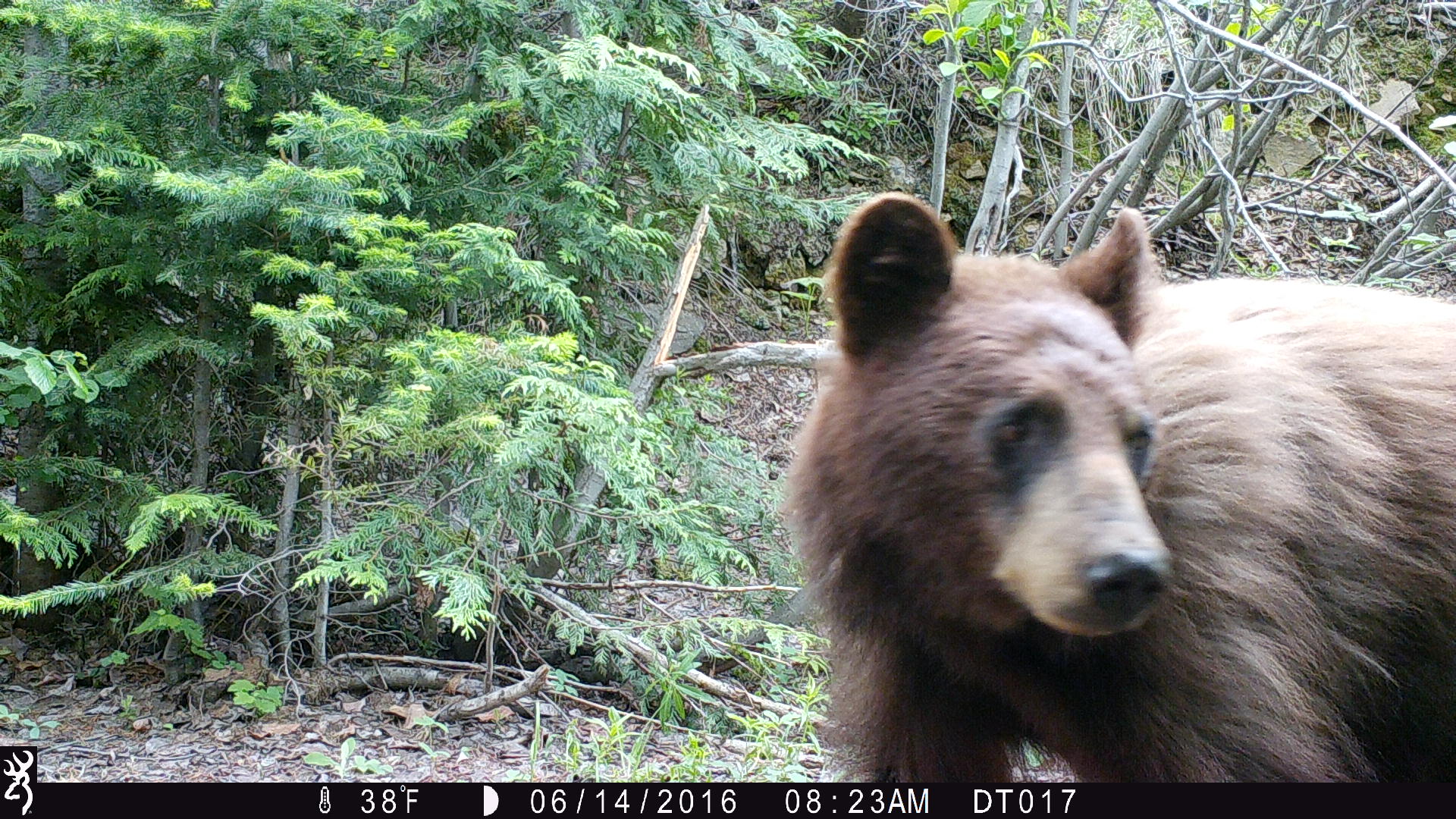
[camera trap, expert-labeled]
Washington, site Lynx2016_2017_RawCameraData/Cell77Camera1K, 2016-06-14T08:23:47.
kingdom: Animalia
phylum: Chordata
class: Mammalia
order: Carnivora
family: Ursidae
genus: Ursus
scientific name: Ursus americanus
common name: american black bear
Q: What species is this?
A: Ursus americanus (american black bear).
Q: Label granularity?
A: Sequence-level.